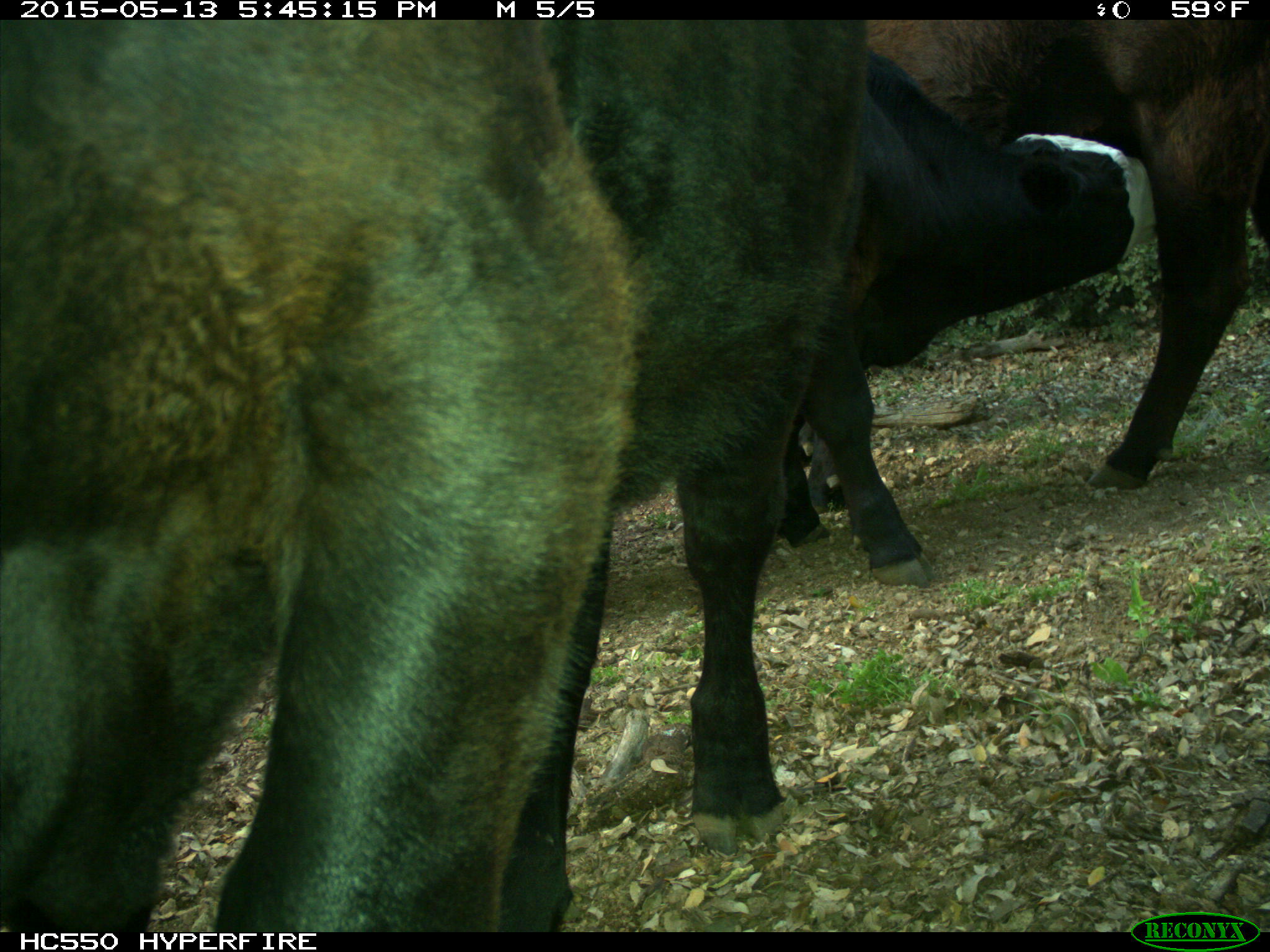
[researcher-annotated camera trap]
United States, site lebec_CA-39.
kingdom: Animalia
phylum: Chordata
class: Mammalia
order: Artiodactyla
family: Bovidae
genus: Bos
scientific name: Bos taurus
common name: domestic cow